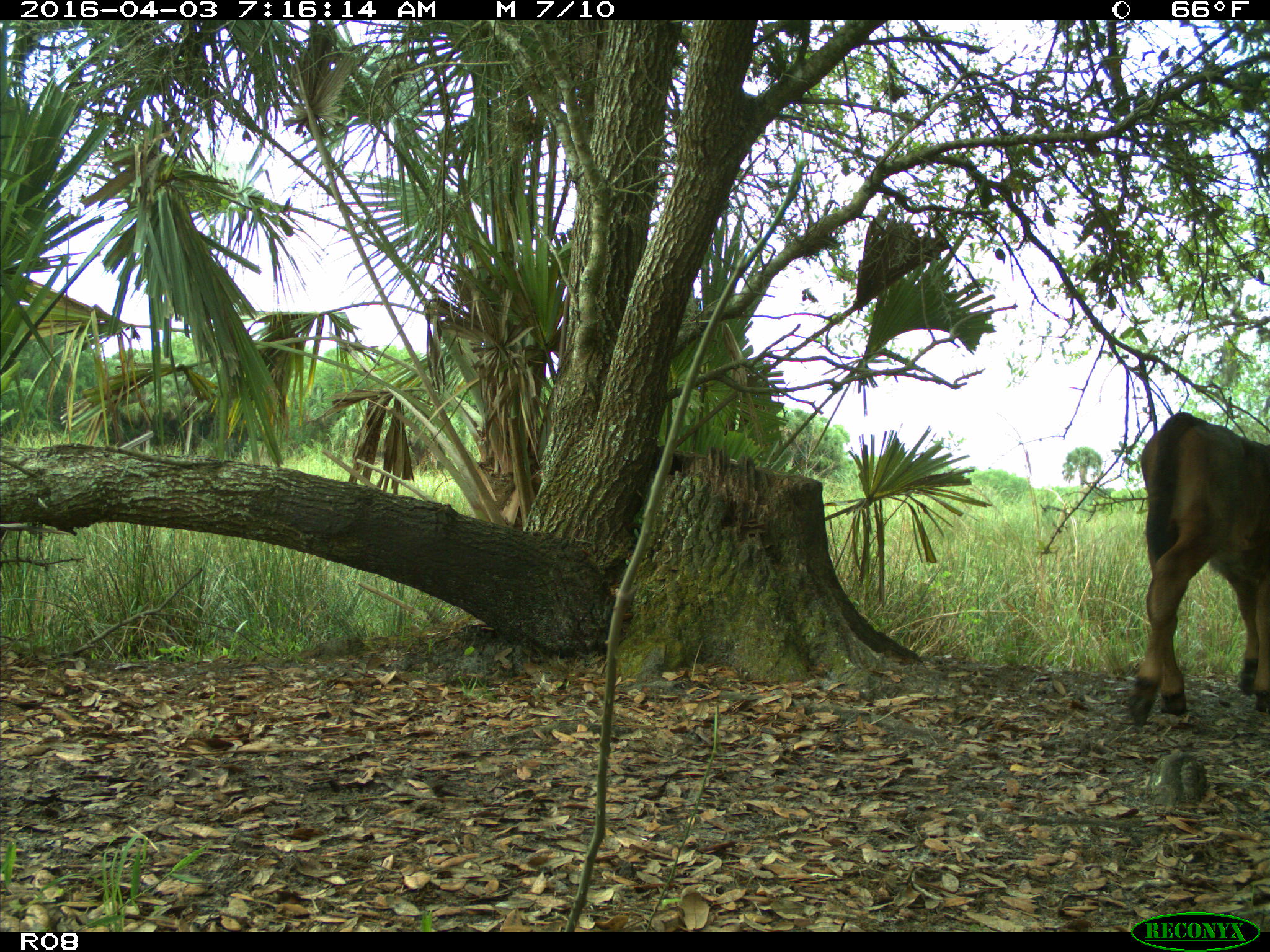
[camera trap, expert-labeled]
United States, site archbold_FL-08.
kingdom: Animalia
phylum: Chordata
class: Mammalia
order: Artiodactyla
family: Bovidae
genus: Bos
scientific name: Bos taurus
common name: domestic cow